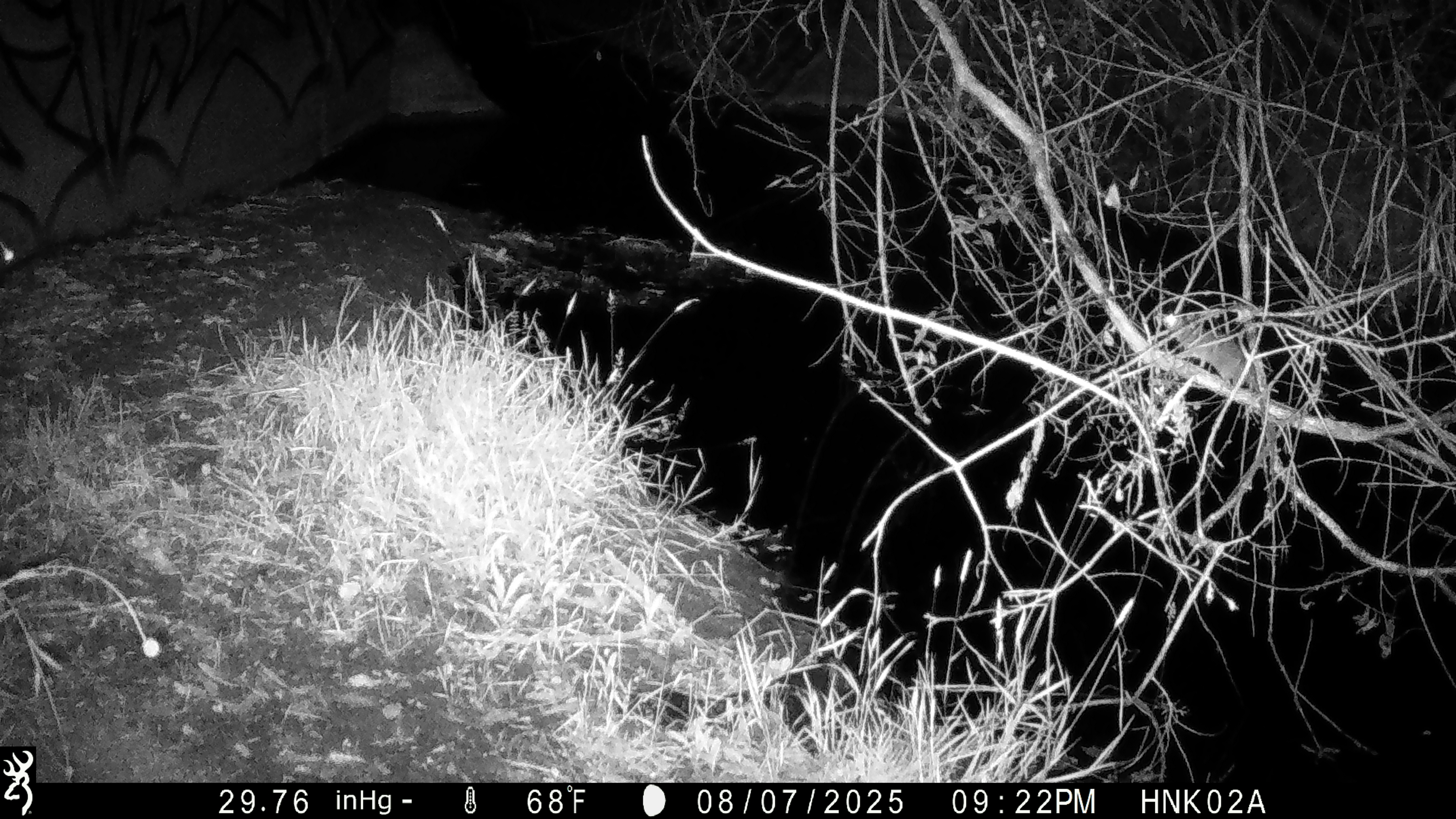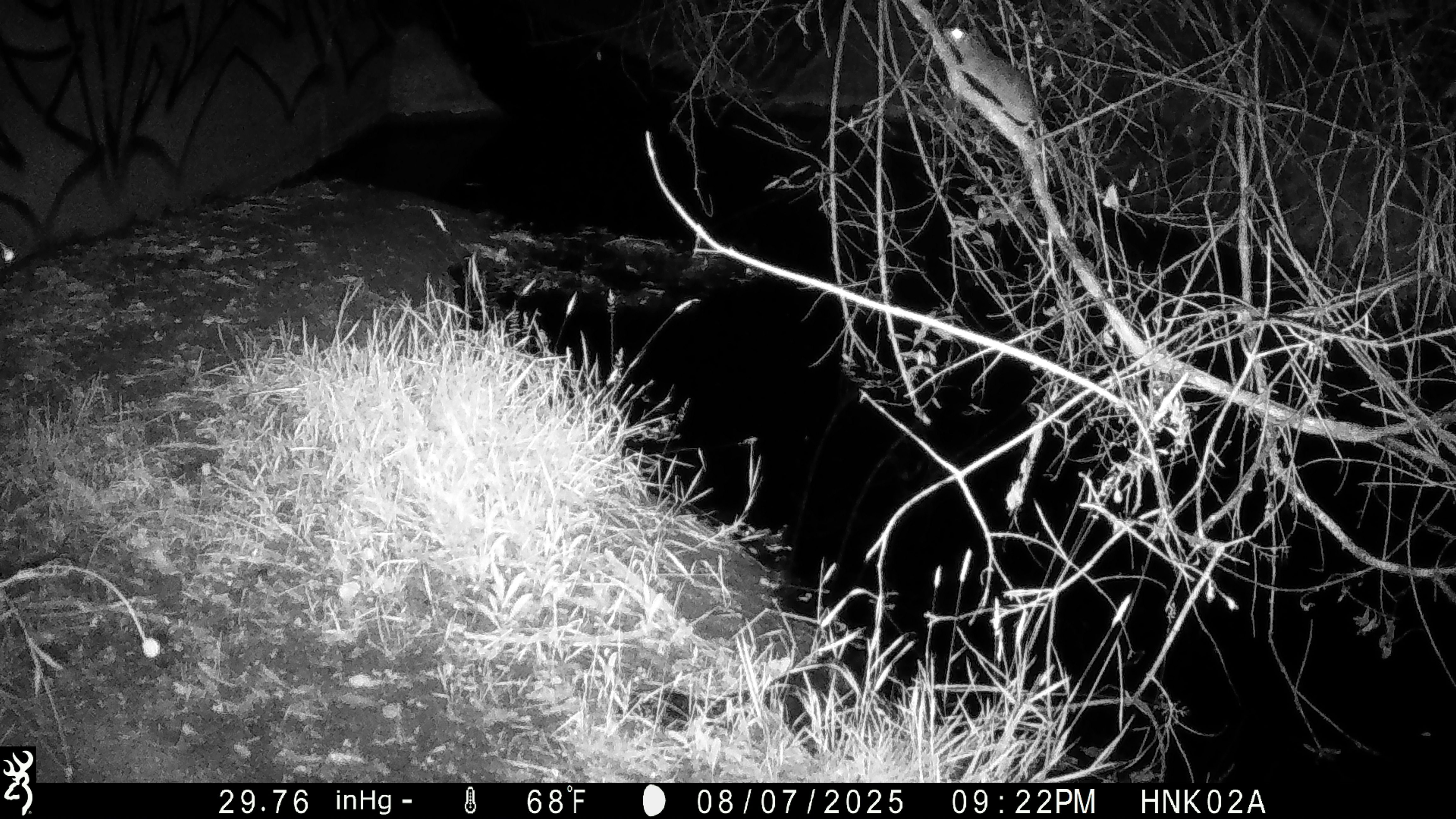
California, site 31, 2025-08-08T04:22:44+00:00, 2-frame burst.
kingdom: Animalia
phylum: Chordata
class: Mammalia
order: Rodentia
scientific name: Rodentia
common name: mouse or rat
Mouse or rat (Rodentia).